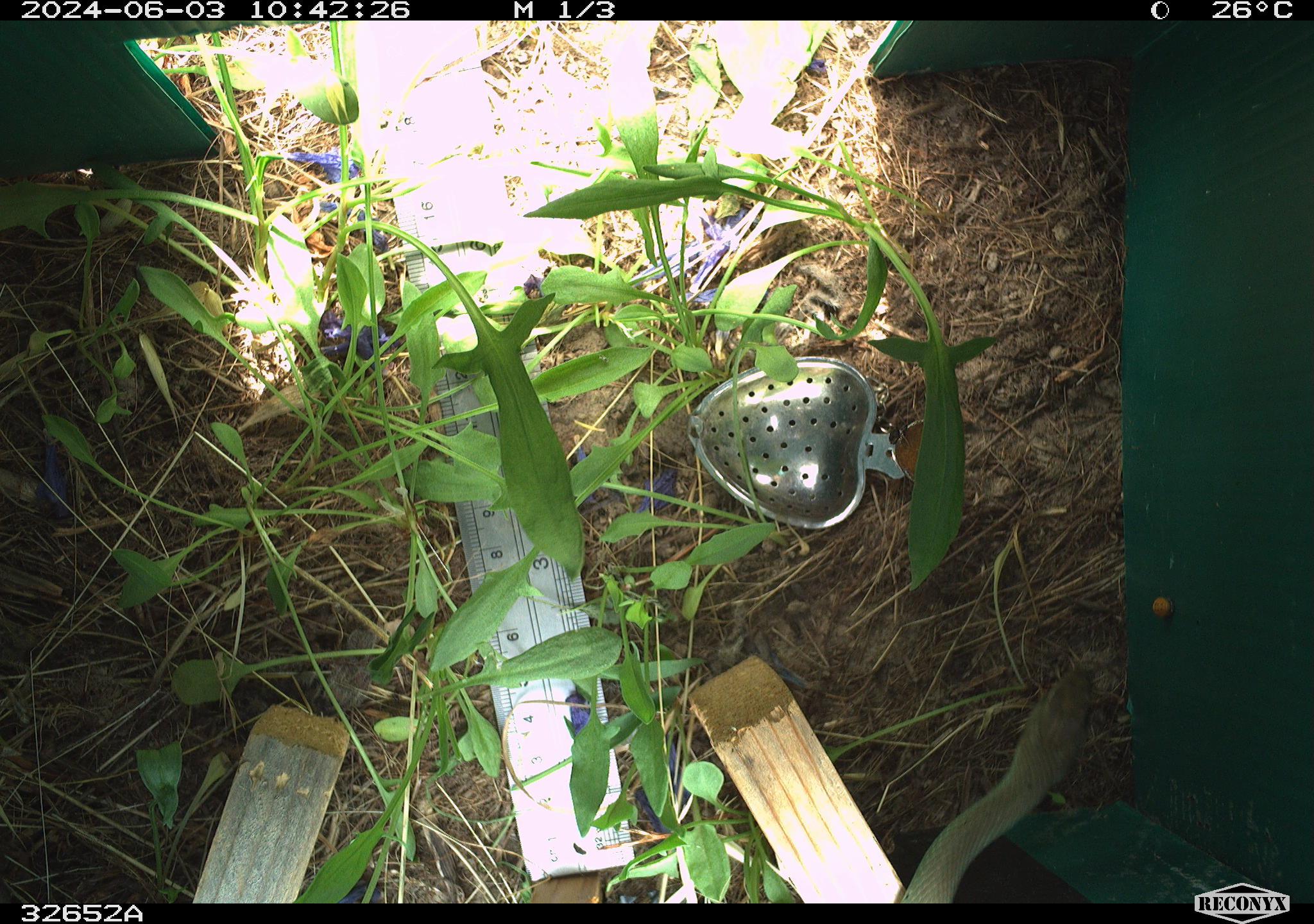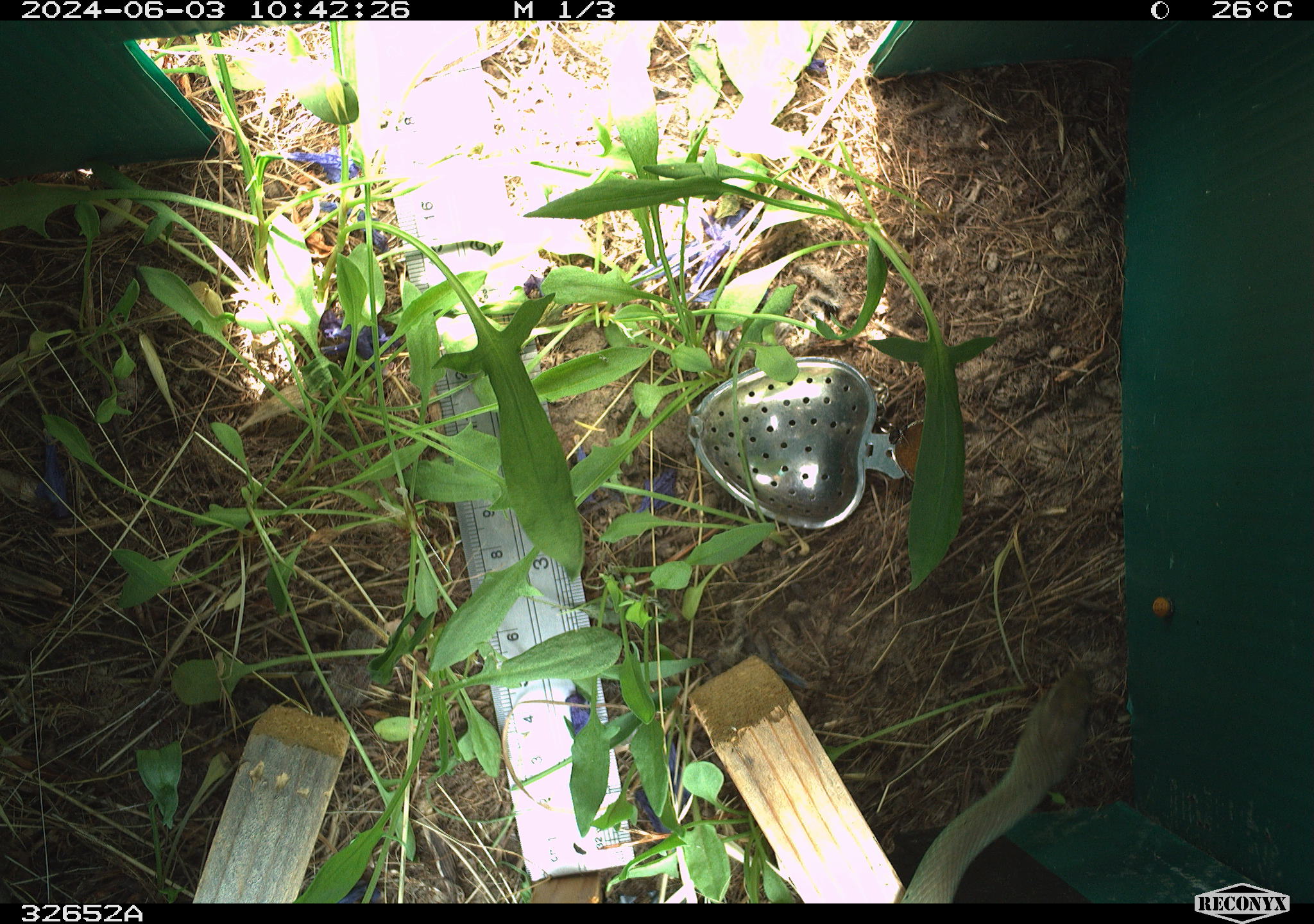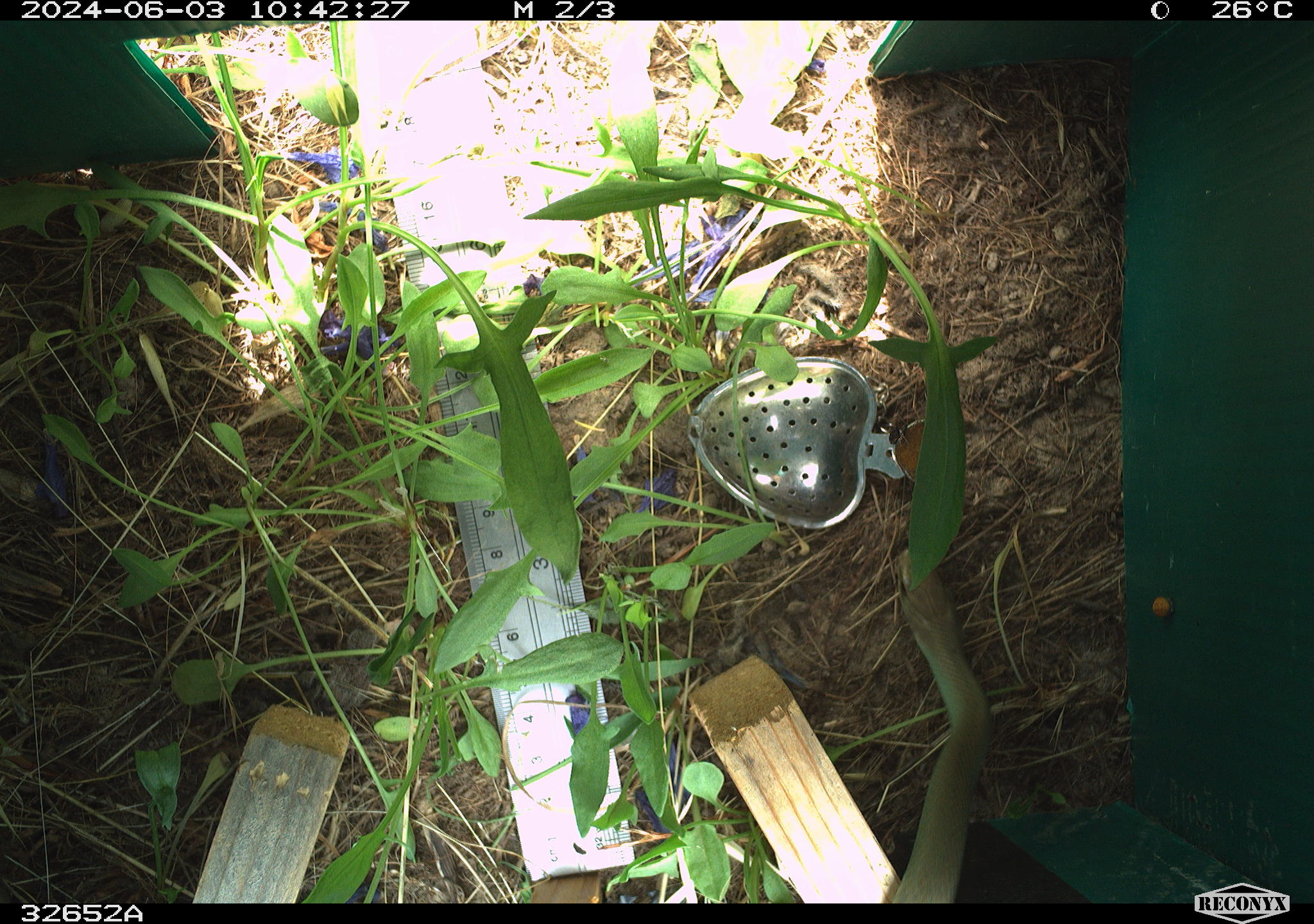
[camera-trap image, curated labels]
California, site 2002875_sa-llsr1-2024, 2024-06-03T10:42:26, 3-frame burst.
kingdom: Animalia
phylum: Chordata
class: Reptilia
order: Squamata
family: Colubridae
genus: Coluber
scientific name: Coluber constrictor mormon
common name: western yellow-bellied racer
Western yellow-bellied racer (Coluber constrictor mormon).